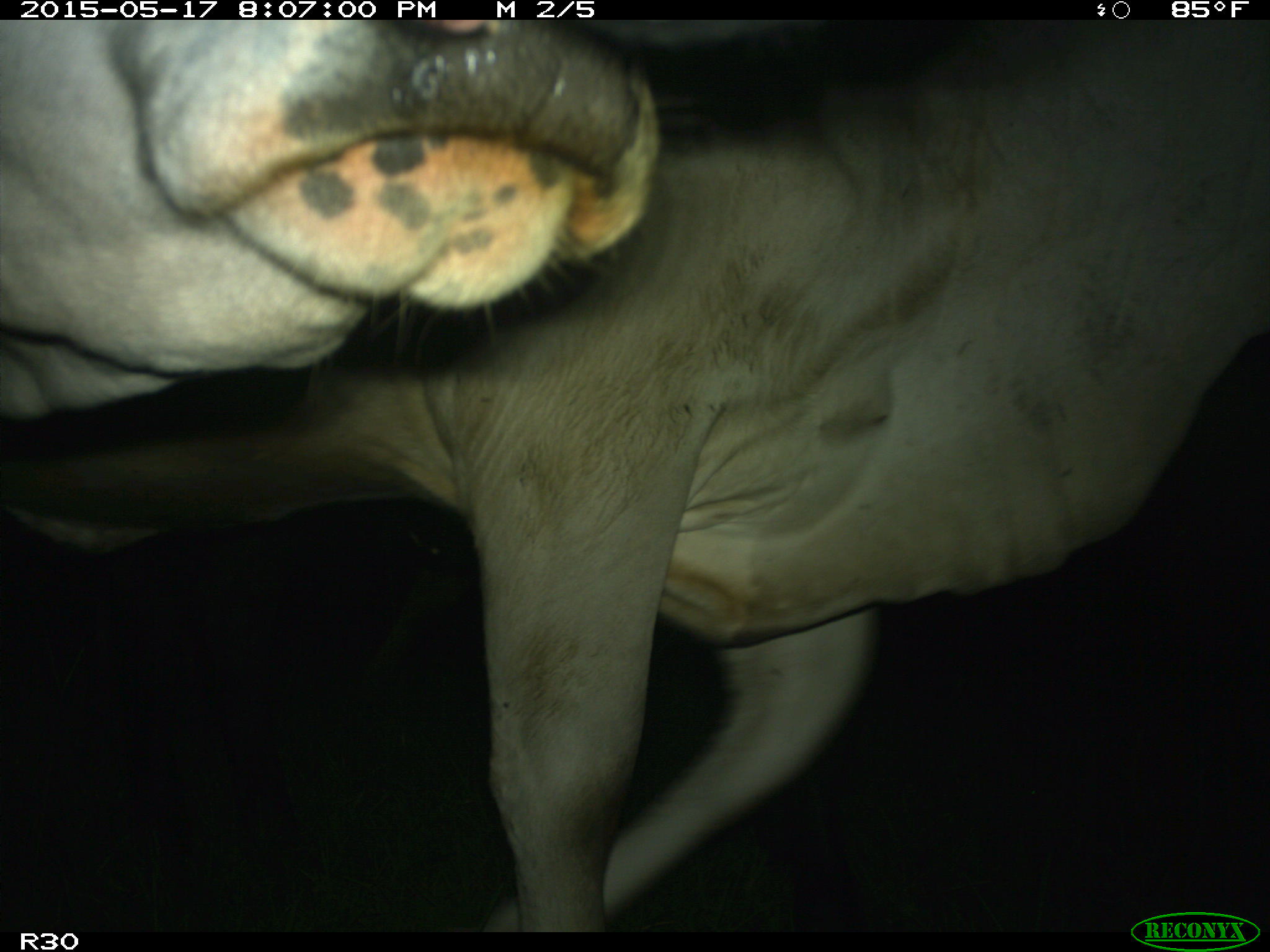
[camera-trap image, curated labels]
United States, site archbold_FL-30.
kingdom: Animalia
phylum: Chordata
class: Mammalia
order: Artiodactyla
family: Bovidae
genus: Bos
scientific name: Bos taurus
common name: domestic cow